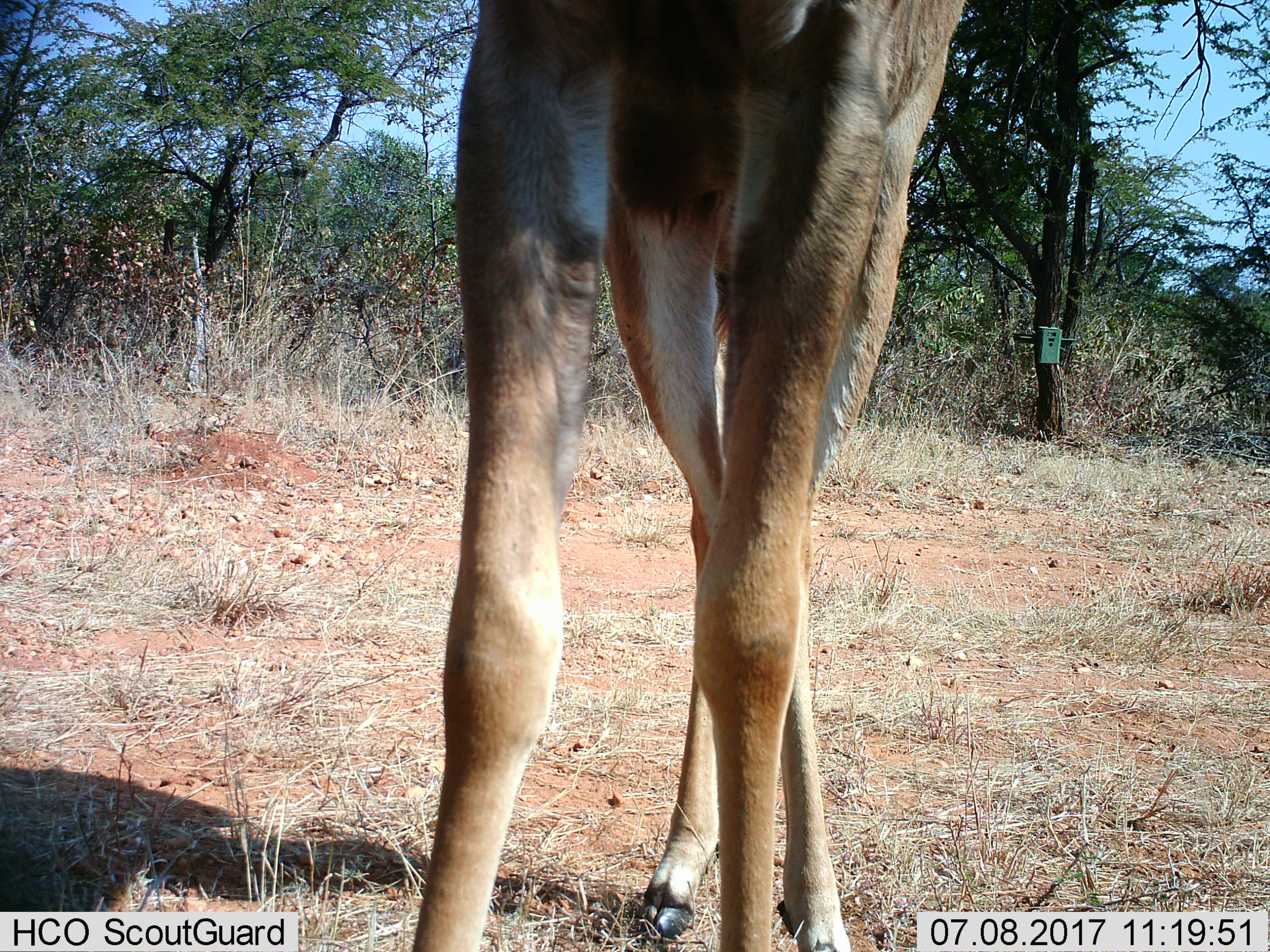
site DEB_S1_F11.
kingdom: Animalia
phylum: Chordata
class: Mammalia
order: Artiodactyla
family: Bovidae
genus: Aepyceros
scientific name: Aepyceros melampus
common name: impala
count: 1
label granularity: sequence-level